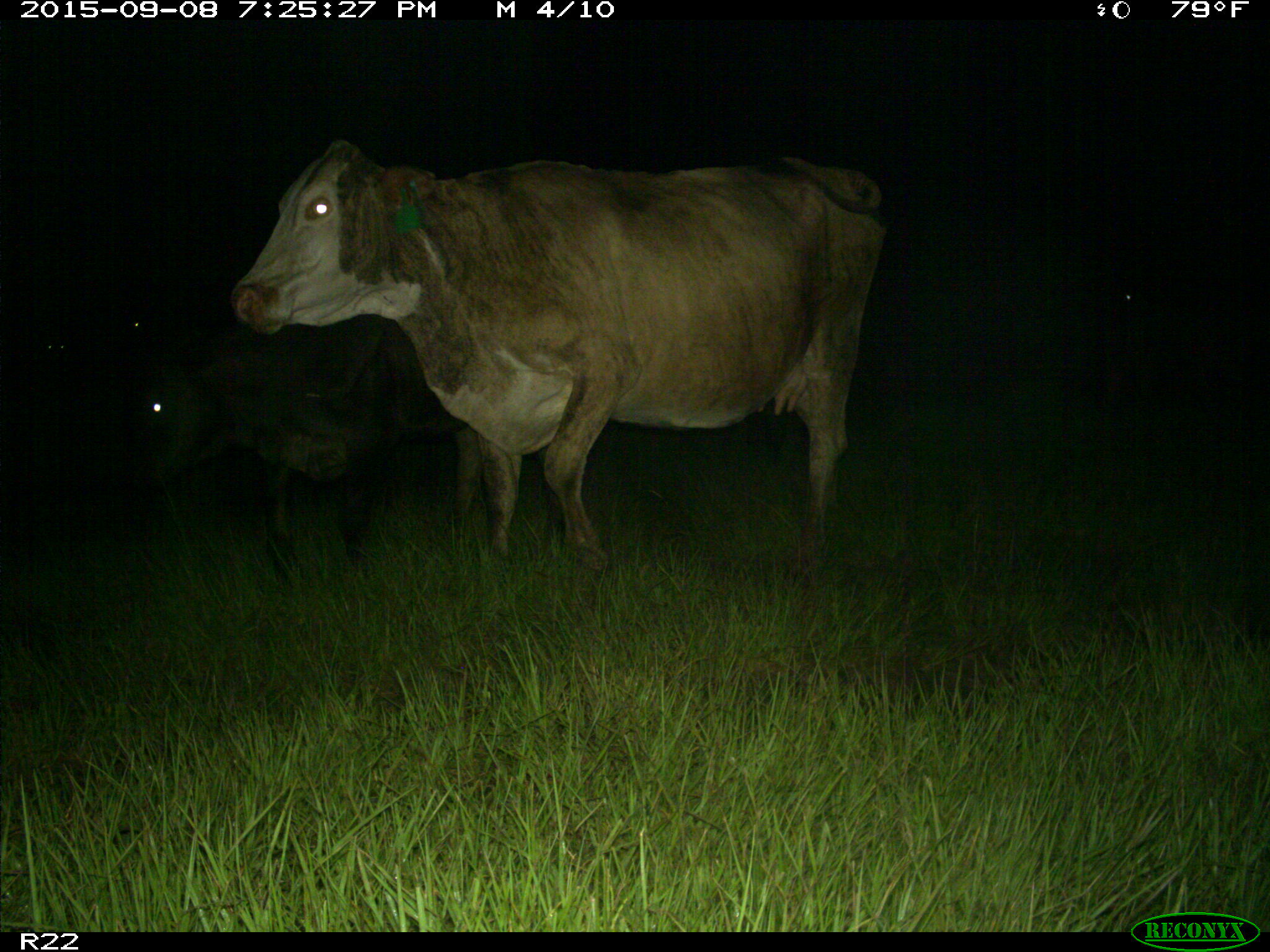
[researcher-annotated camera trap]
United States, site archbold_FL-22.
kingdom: Animalia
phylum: Chordata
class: Mammalia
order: Artiodactyla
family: Bovidae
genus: Bos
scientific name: Bos taurus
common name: domestic cow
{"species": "Bos taurus (domestic cow)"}